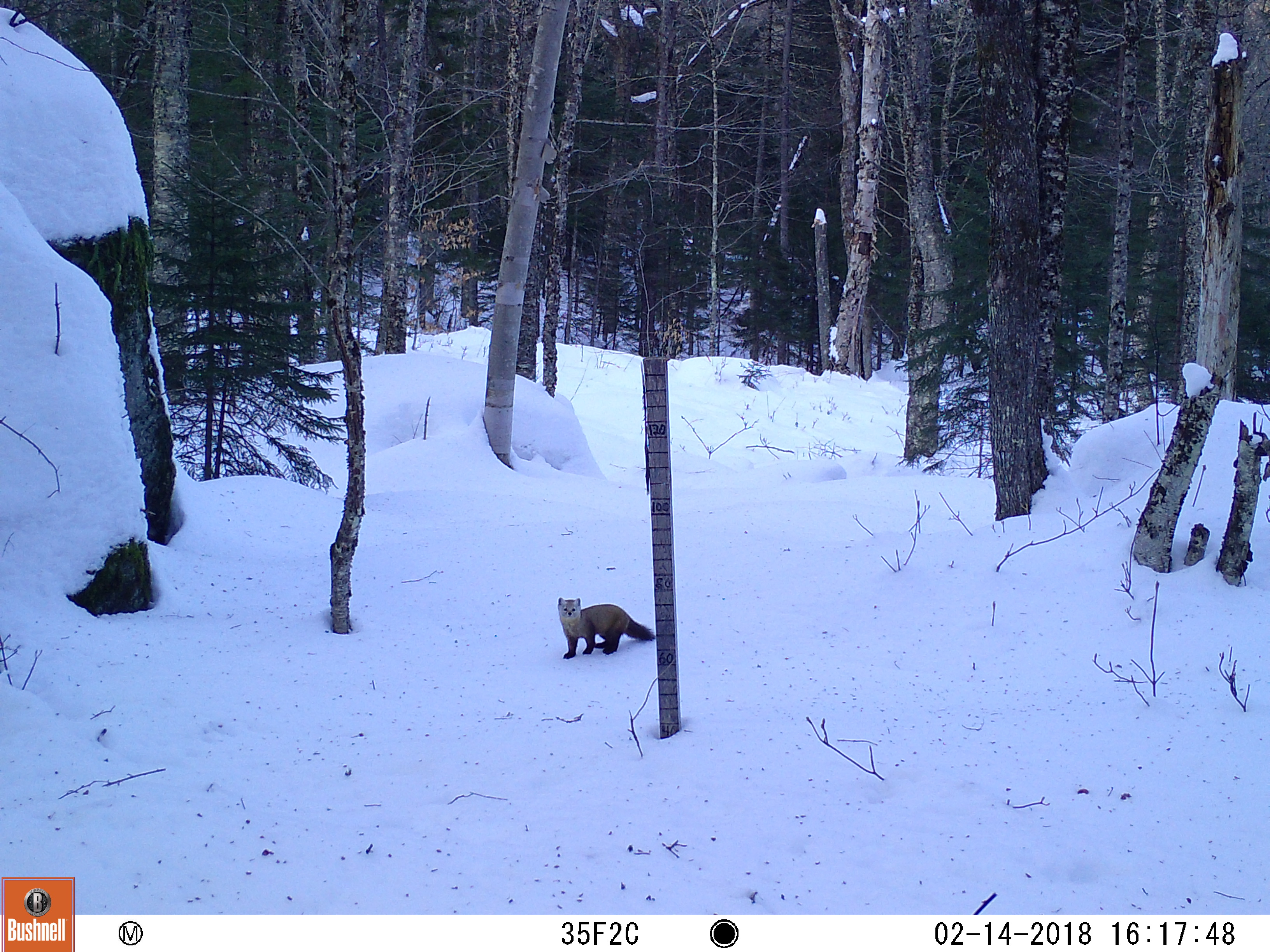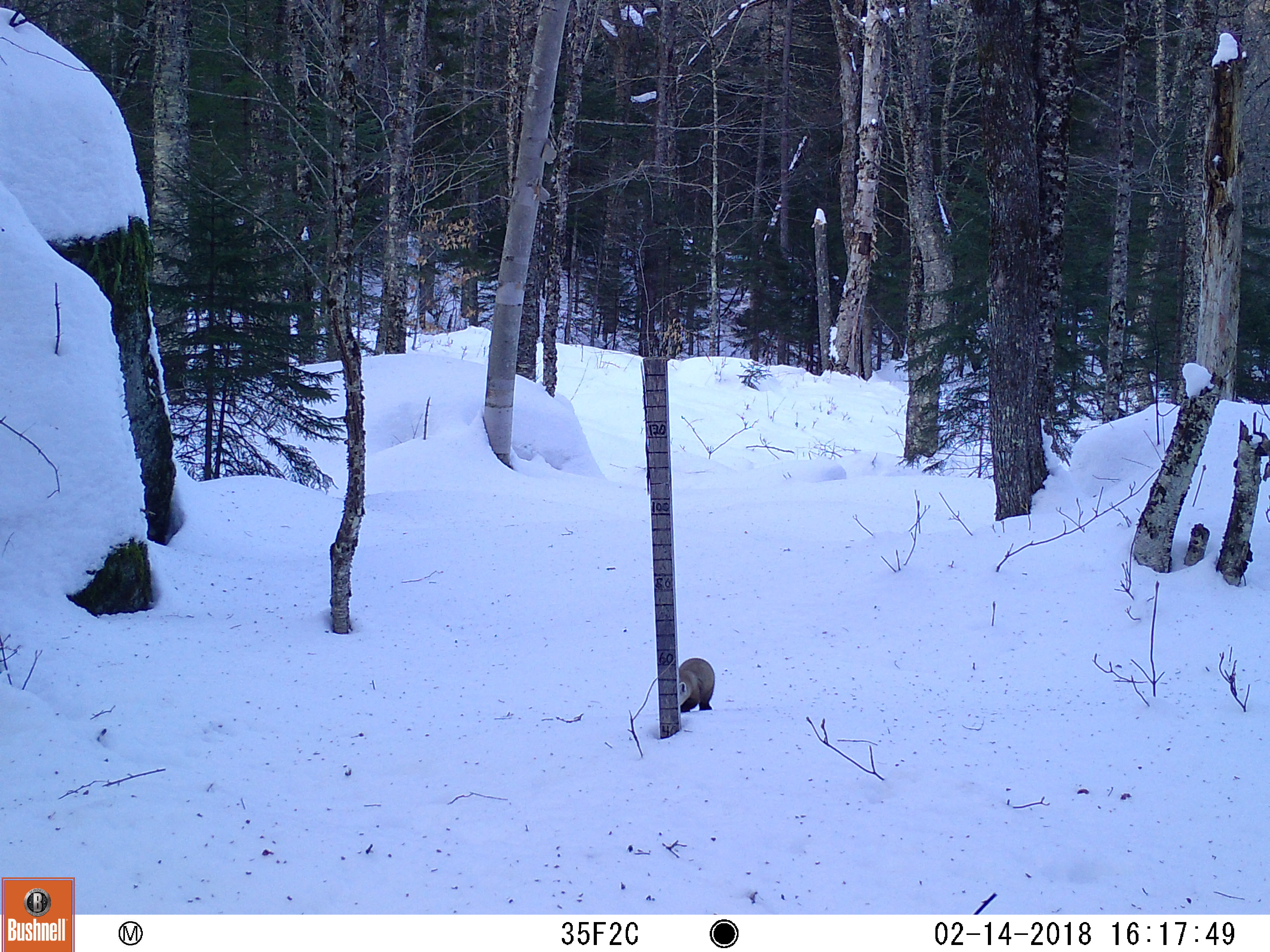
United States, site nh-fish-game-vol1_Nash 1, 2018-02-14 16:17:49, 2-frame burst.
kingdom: Animalia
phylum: Chordata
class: Mammalia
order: Carnivora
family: Mustelidae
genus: Martes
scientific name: Martes americana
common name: american marten